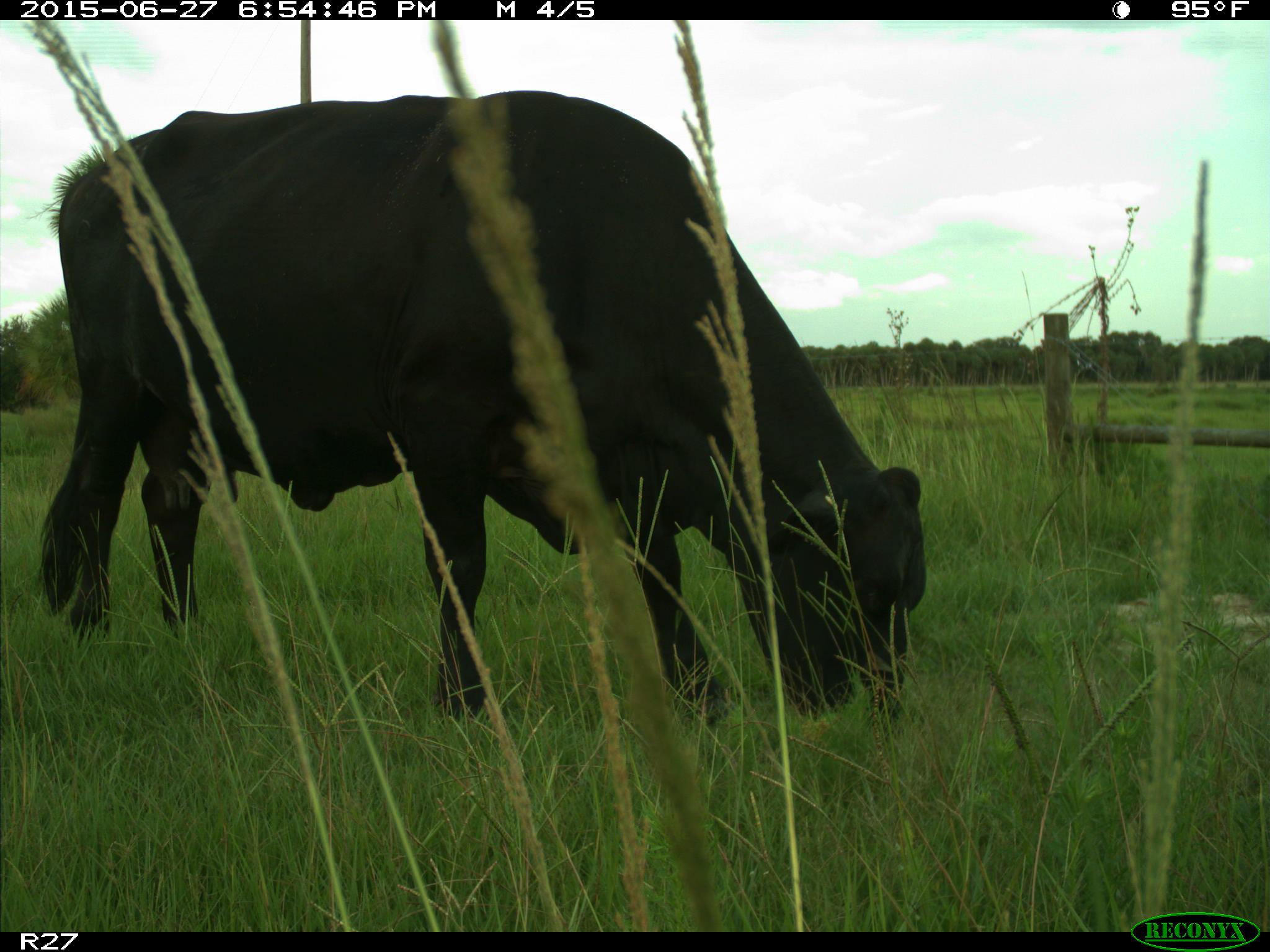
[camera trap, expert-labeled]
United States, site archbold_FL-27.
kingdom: Animalia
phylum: Chordata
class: Mammalia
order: Artiodactyla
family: Bovidae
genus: Bos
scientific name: Bos taurus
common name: domestic cow